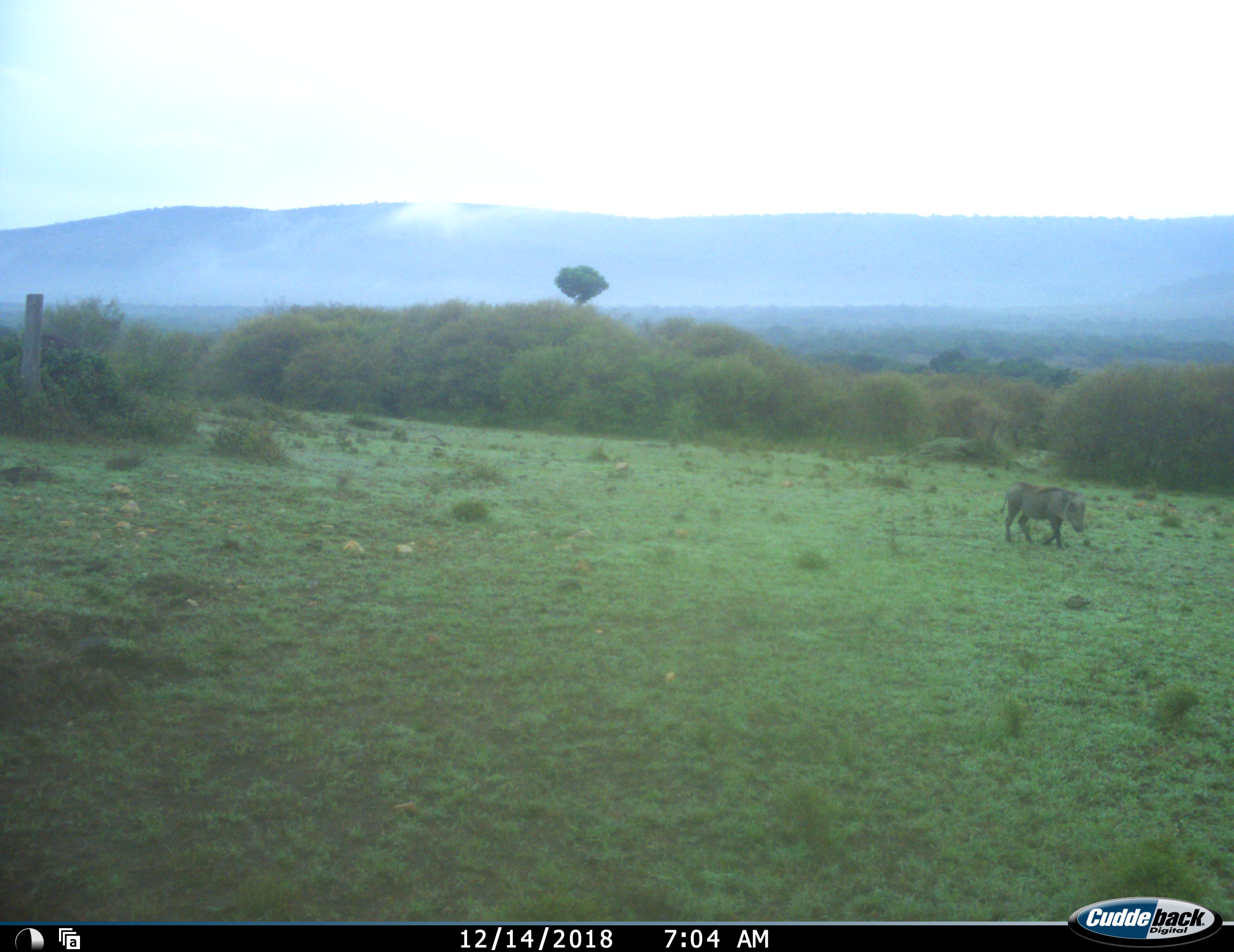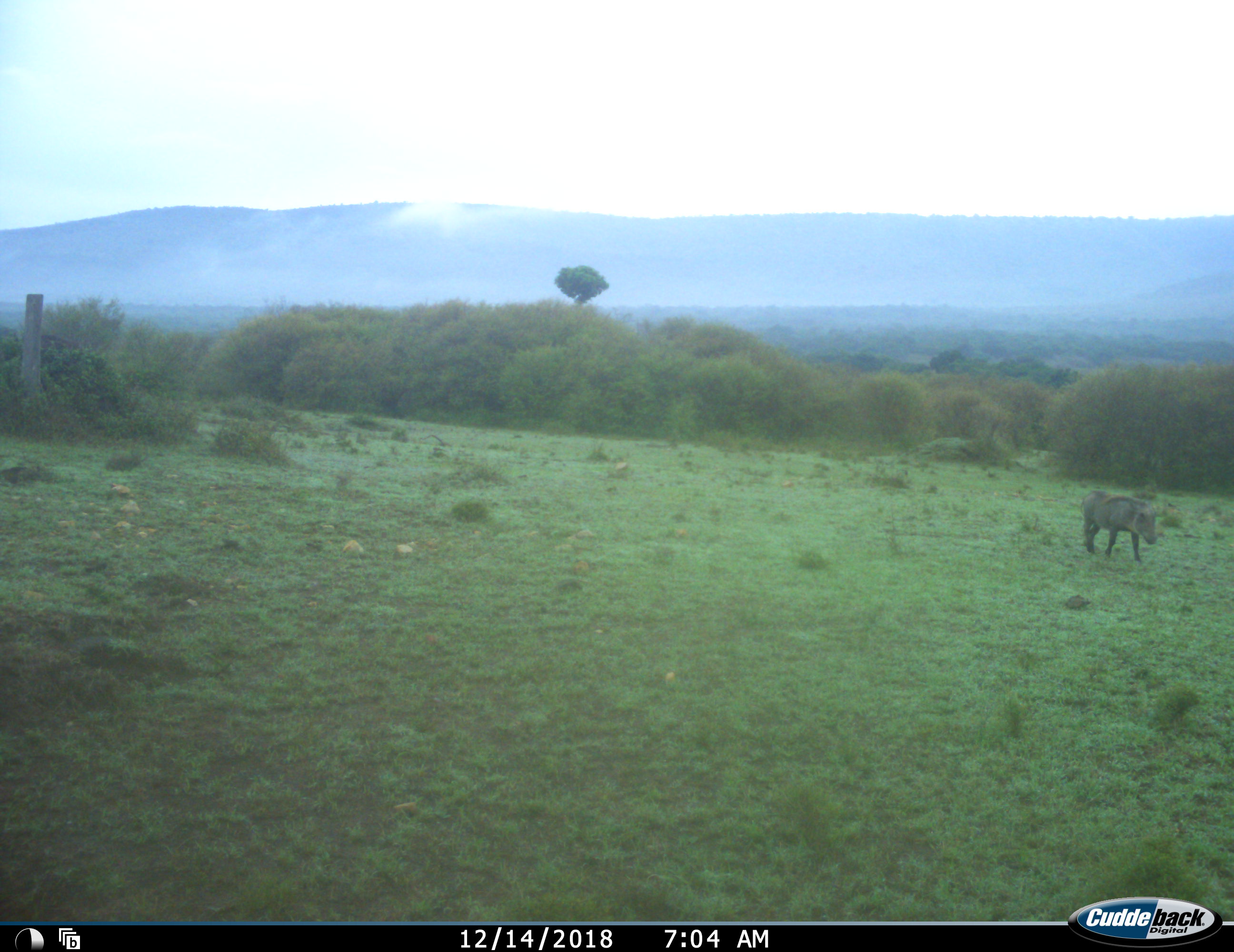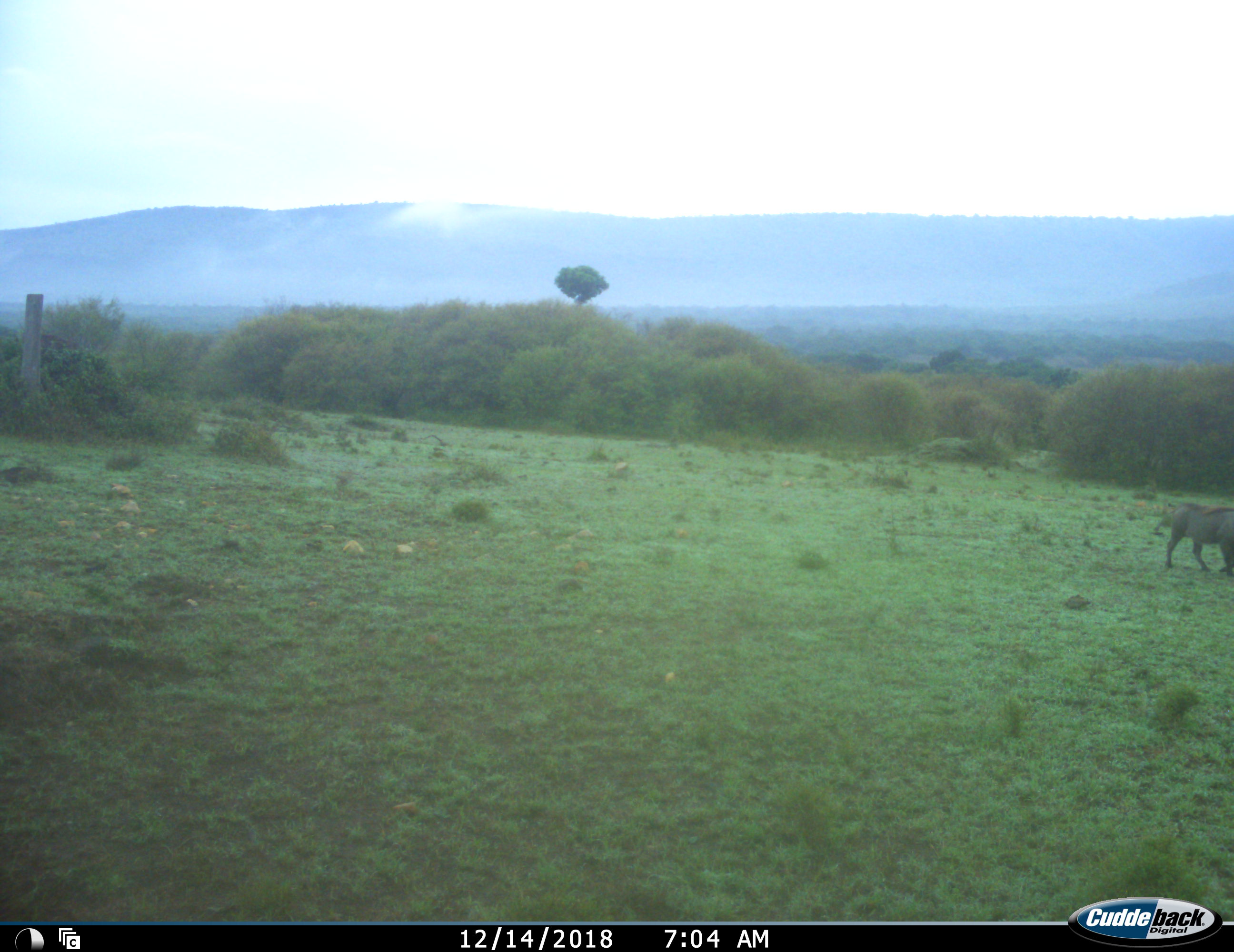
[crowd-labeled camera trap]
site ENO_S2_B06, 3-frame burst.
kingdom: Animalia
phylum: Chordata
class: Mammalia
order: Artiodactyla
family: Suidae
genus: Phacochoerus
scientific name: Phacochoerus africanus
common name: warthog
Warthog (Phacochoerus africanus), count 1. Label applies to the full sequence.